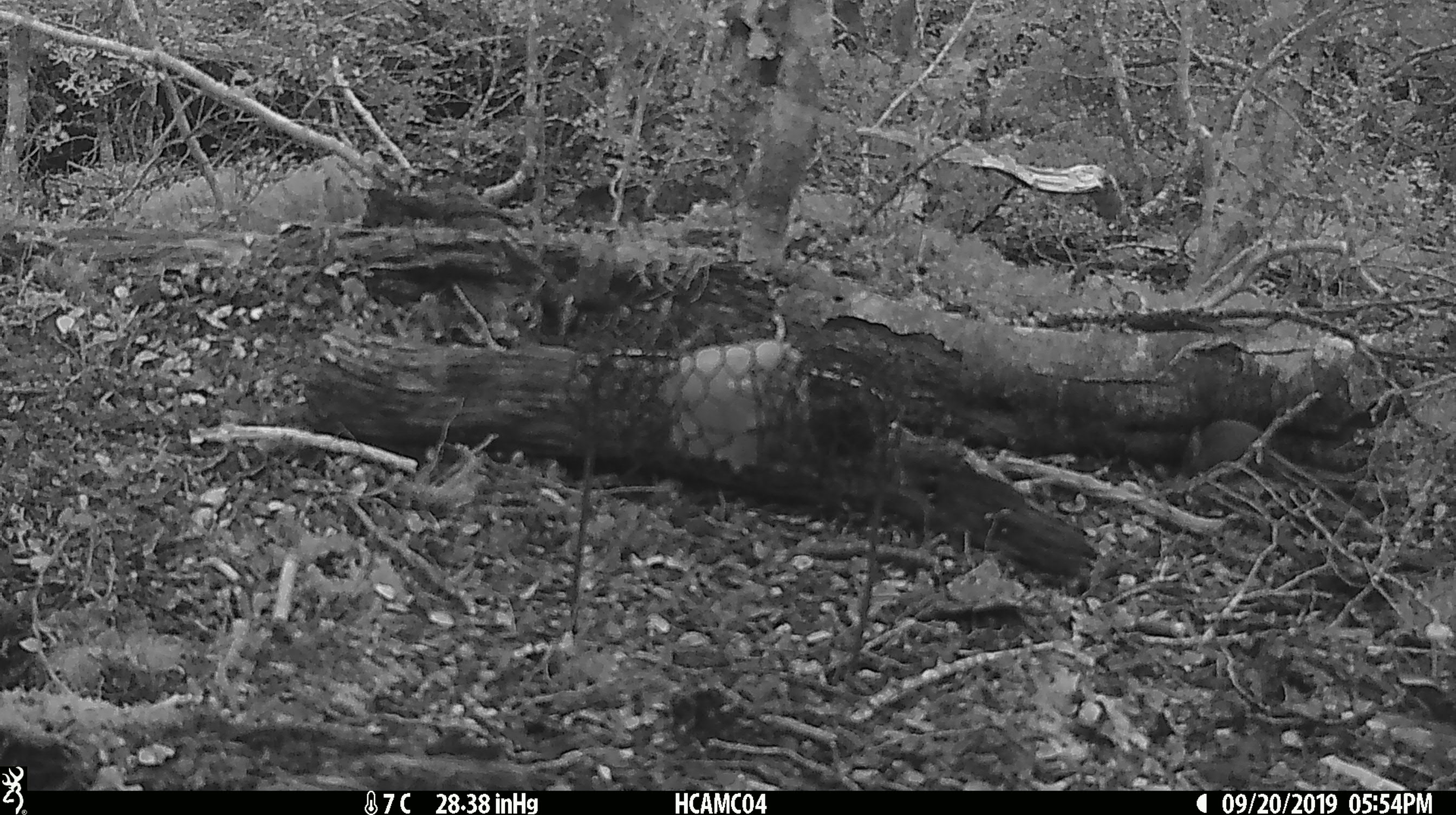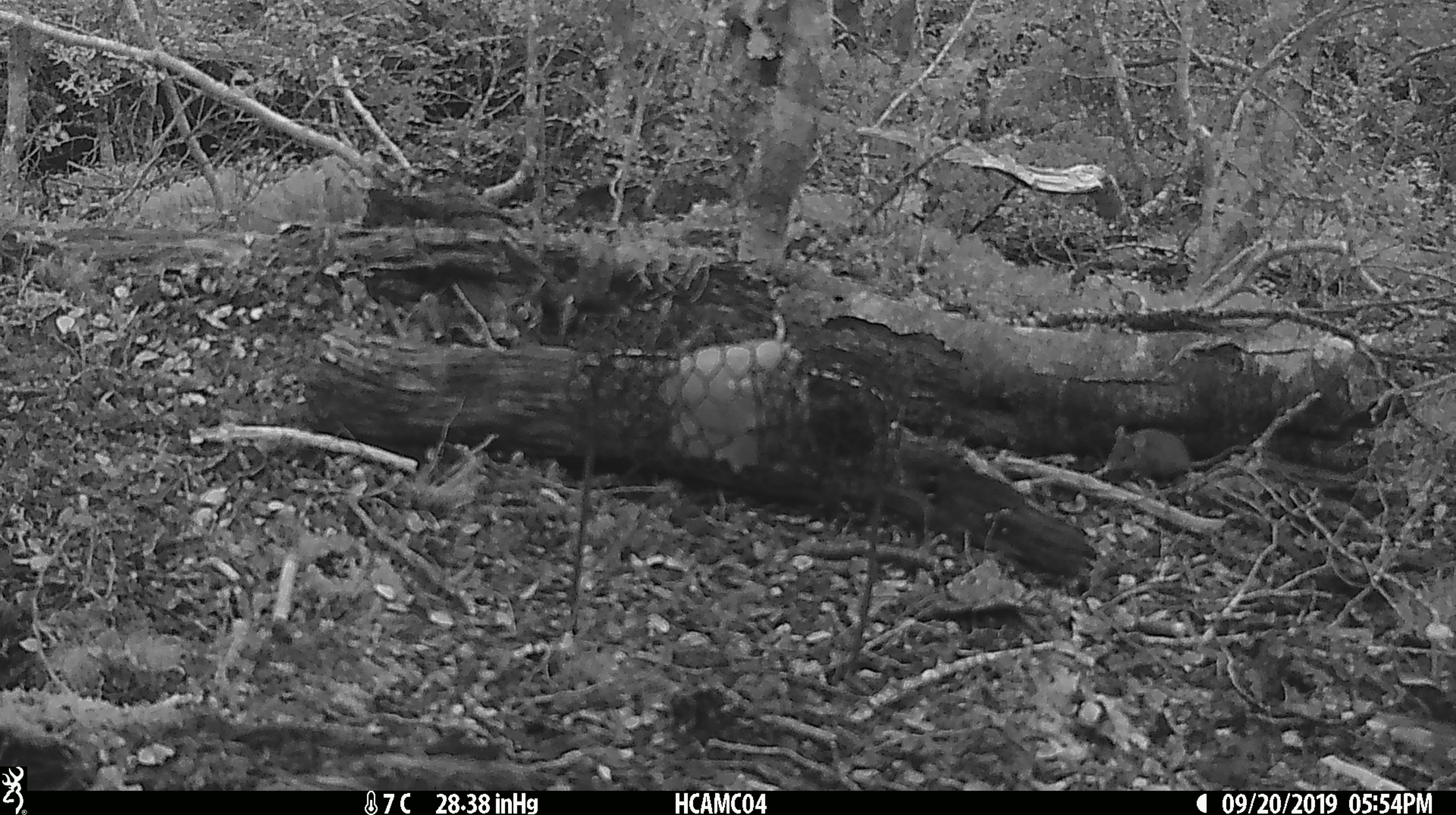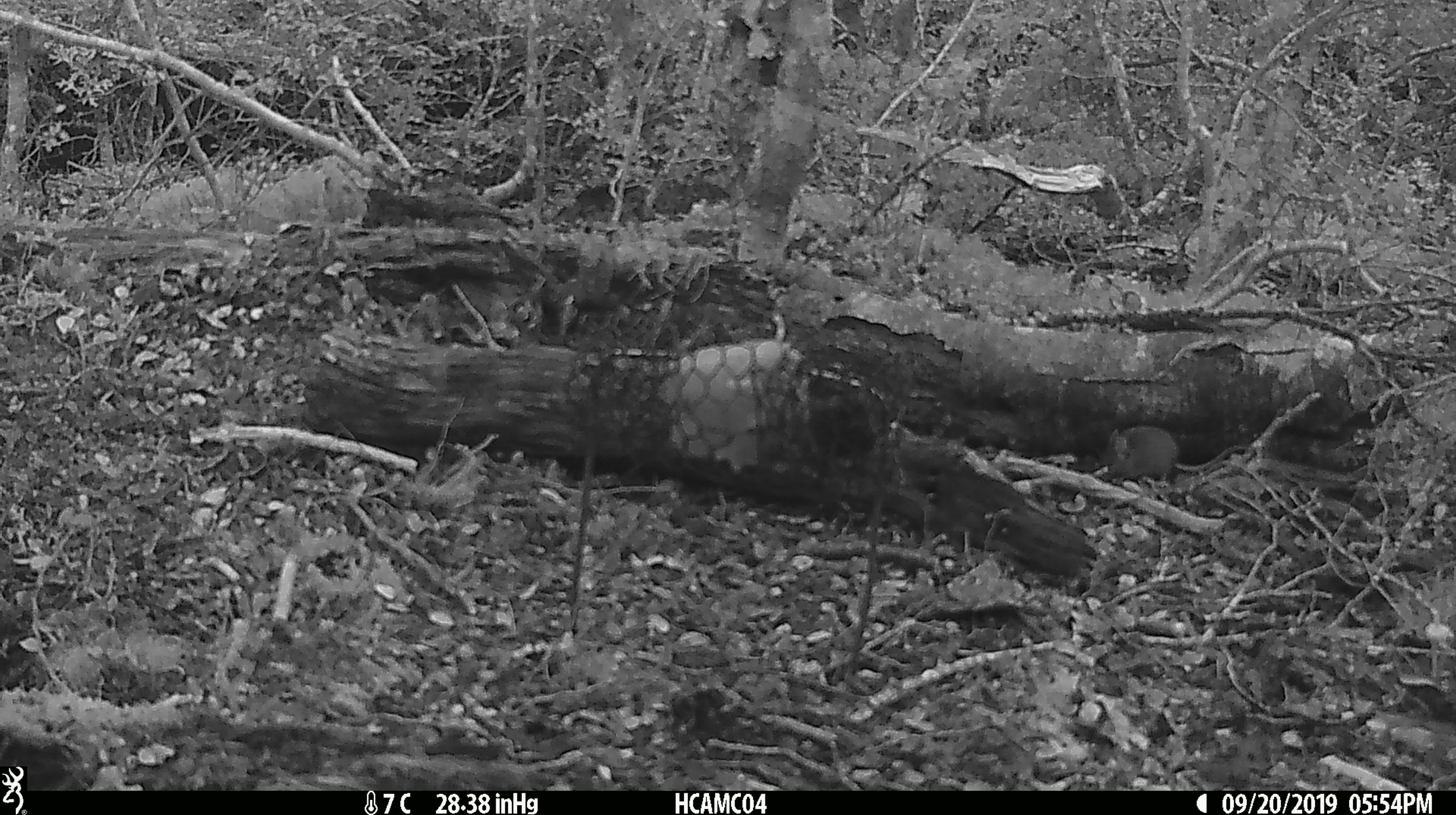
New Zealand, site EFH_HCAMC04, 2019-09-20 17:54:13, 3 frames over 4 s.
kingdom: Animalia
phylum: Chordata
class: Mammalia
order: Rodentia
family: Muridae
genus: Mus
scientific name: Mus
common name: mouse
Mouse (Mus).